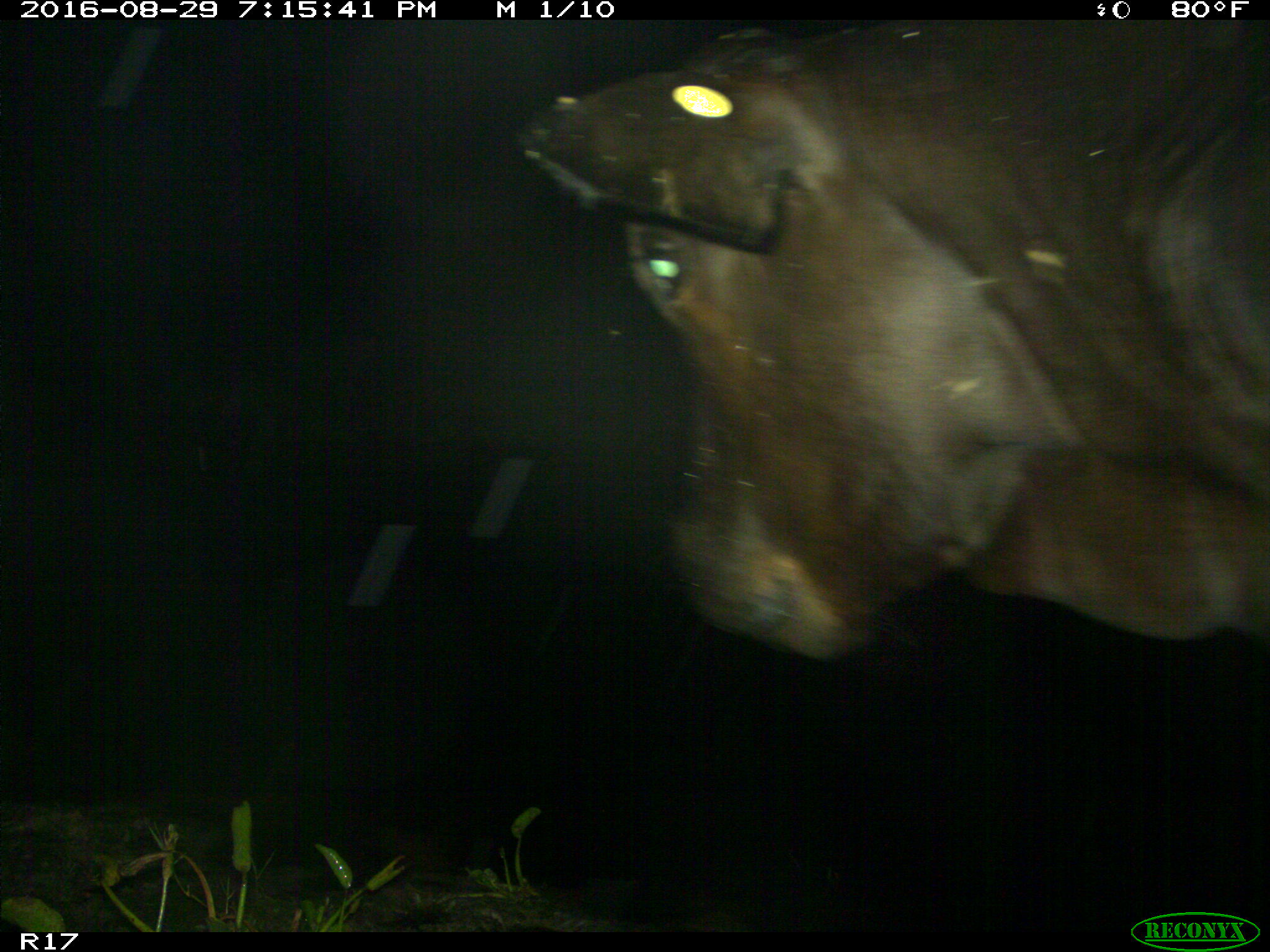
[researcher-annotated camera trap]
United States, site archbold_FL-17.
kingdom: Animalia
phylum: Chordata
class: Mammalia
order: Artiodactyla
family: Bovidae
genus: Bos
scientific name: Bos taurus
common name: domestic cow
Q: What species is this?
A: Bos taurus (domestic cow).